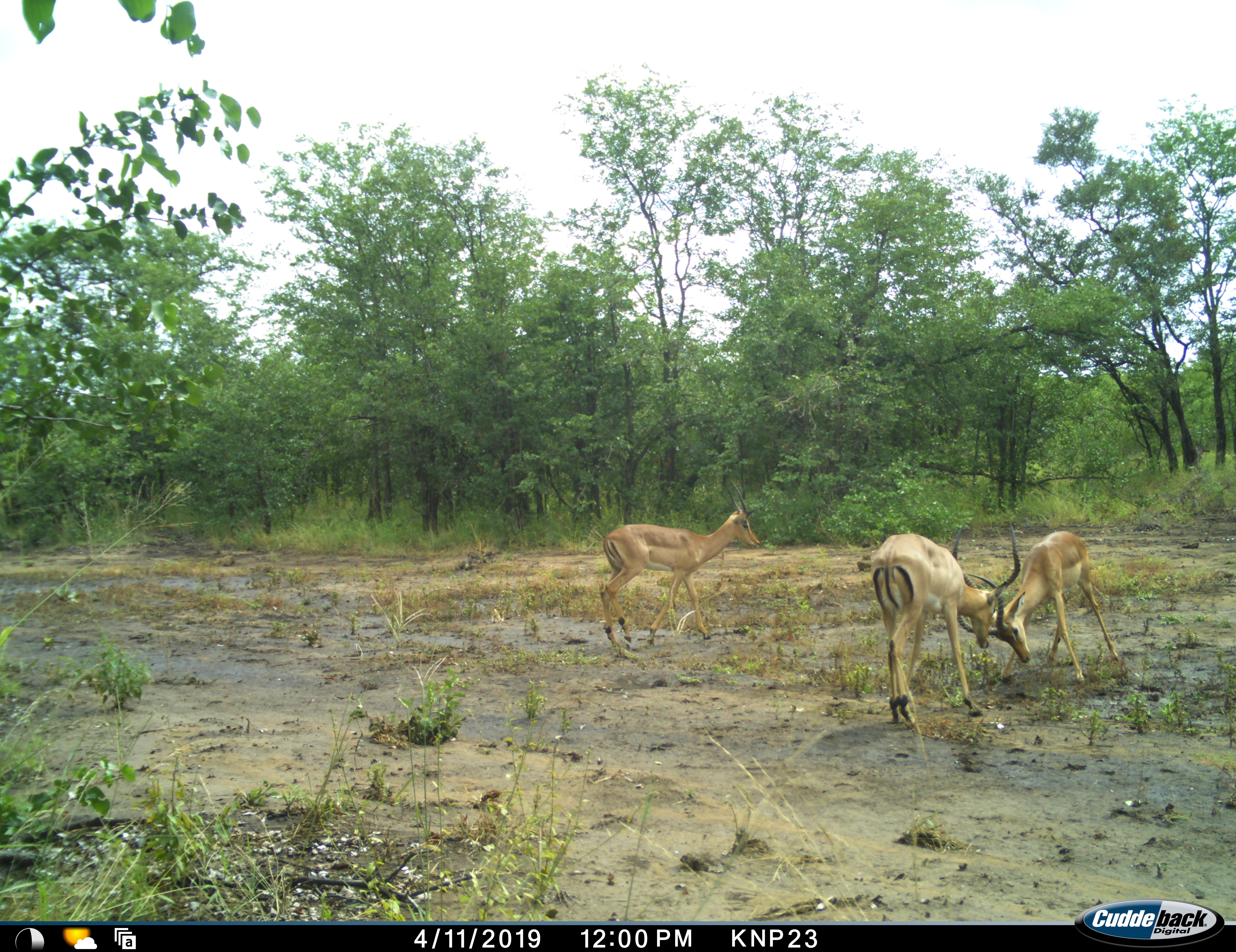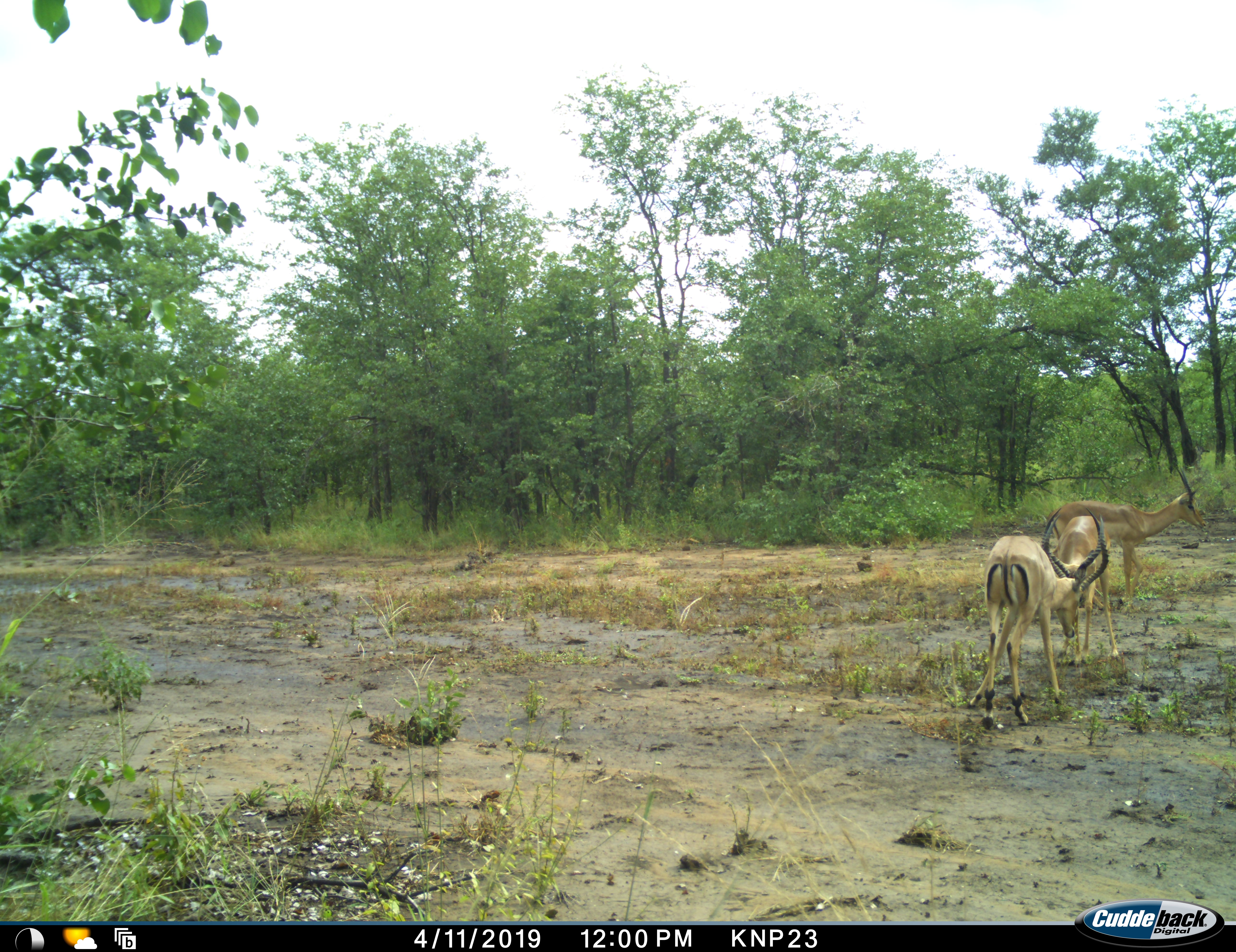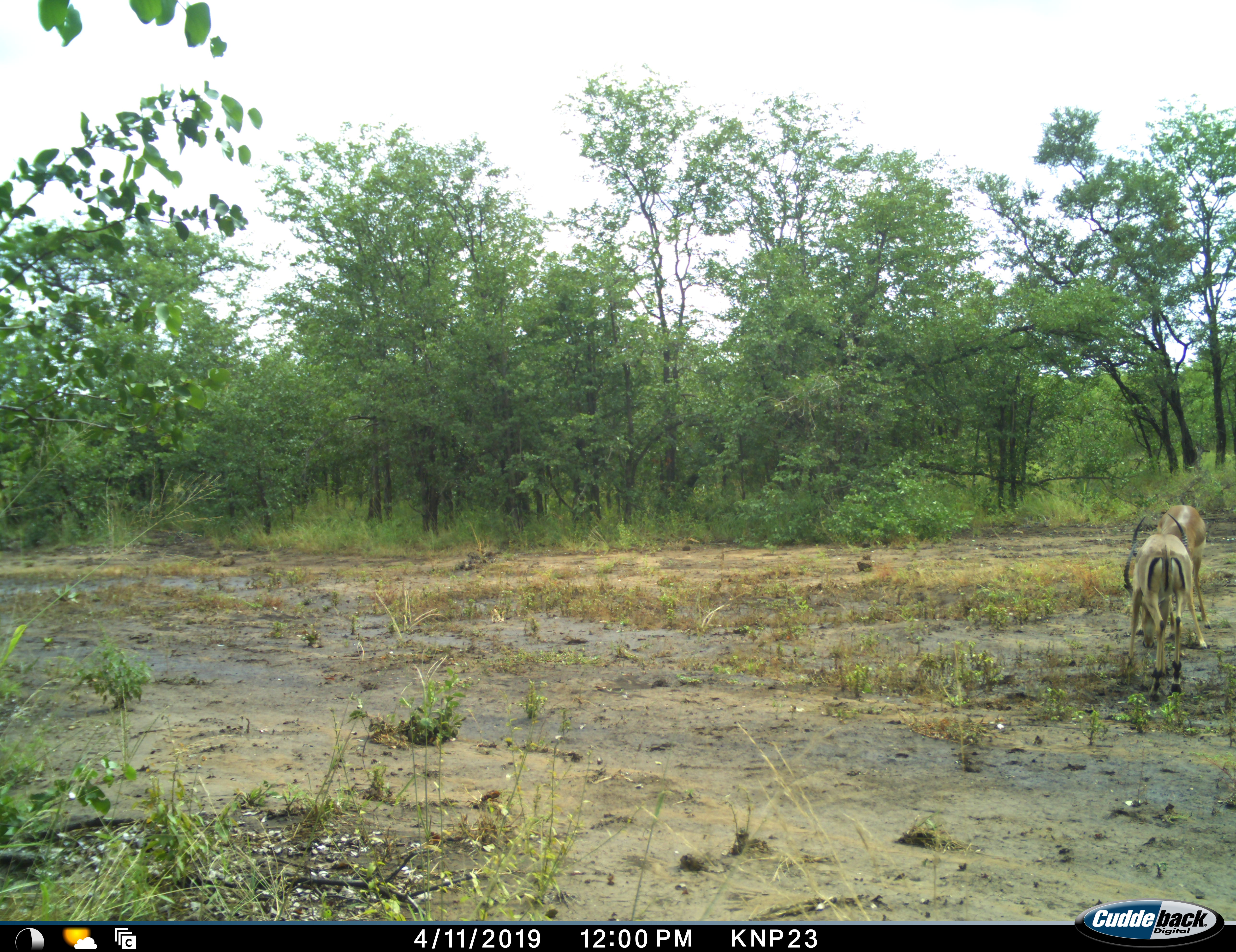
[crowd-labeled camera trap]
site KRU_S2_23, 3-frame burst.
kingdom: Animalia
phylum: Chordata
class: Mammalia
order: Artiodactyla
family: Bovidae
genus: Aepyceros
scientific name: Aepyceros melampus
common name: impala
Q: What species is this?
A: Impala (Aepyceros melampus).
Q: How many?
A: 3.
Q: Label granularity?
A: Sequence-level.